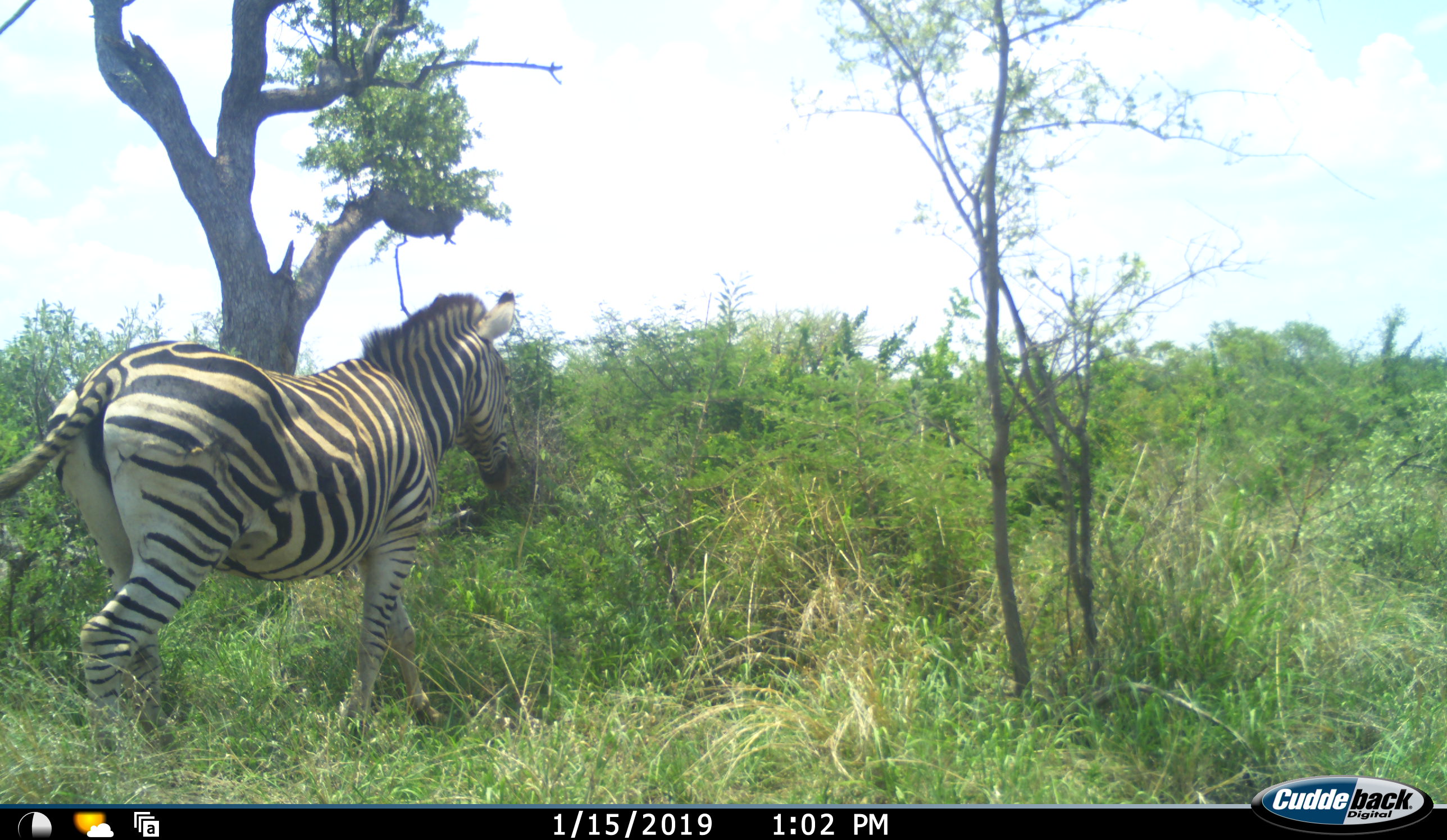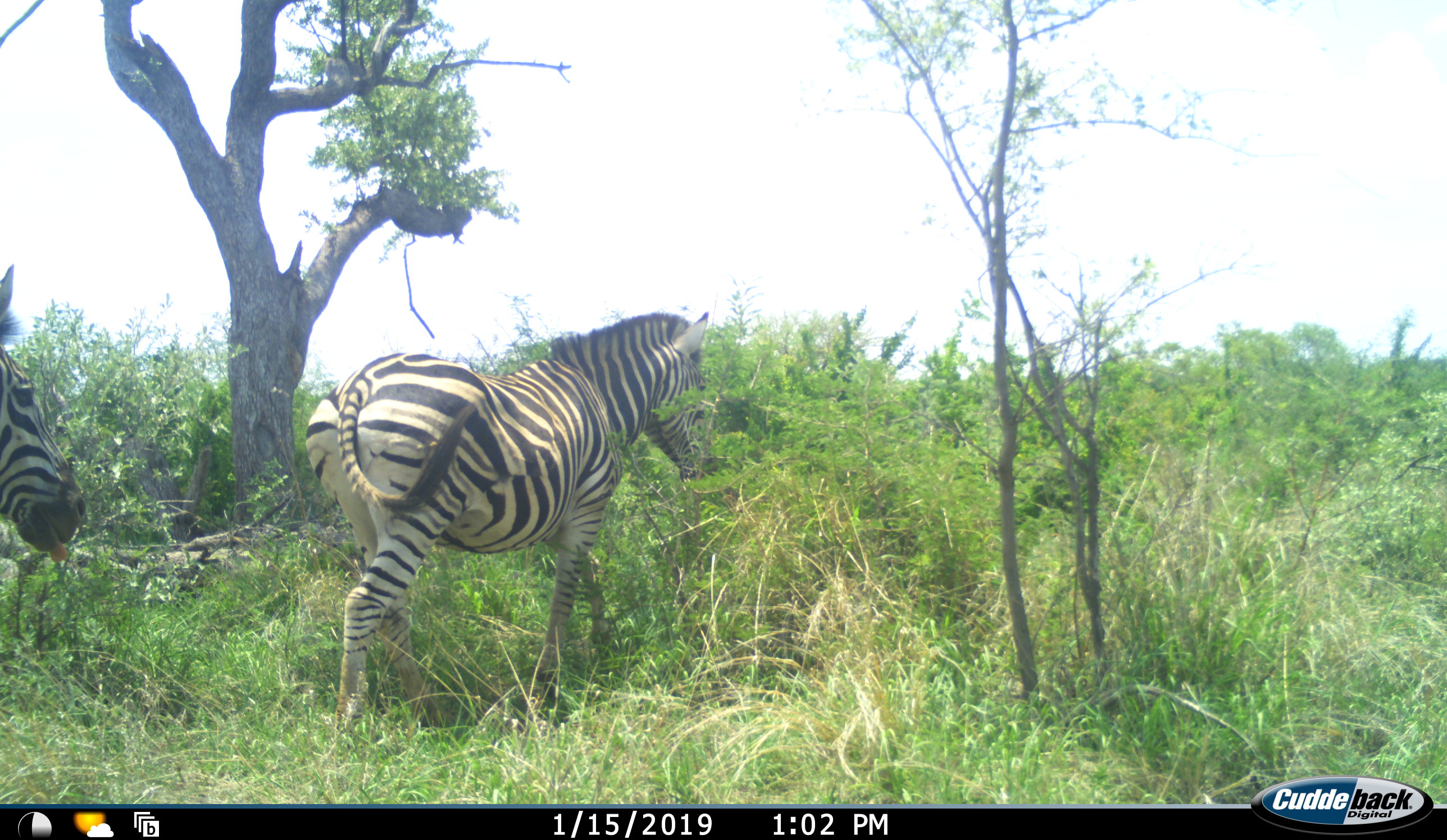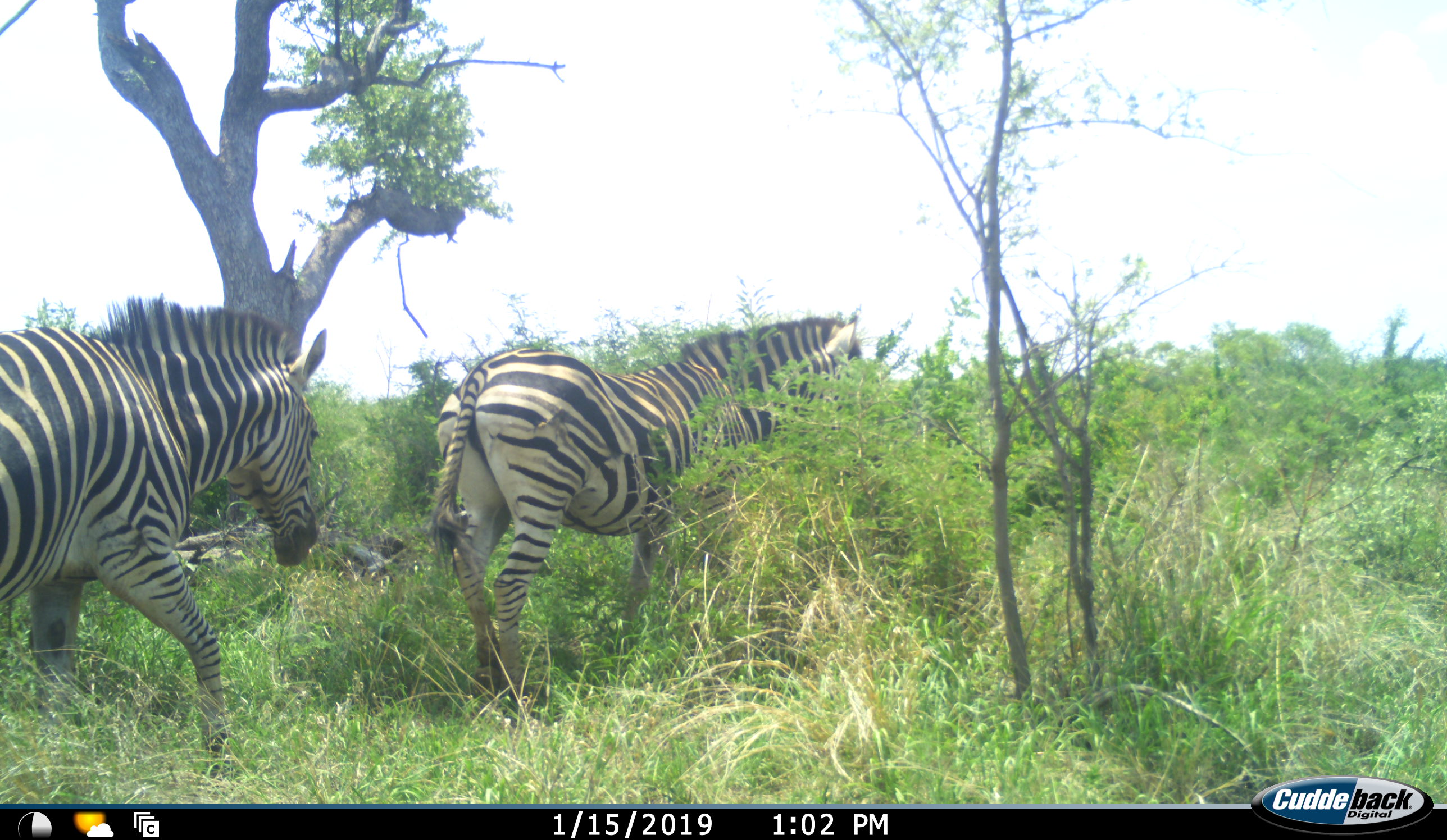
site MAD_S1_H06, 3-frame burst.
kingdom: Animalia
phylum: Chordata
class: Mammalia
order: Perissodactyla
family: Equidae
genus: Equus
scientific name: Equus quagga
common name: plains zebra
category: zebraplains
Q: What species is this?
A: Zebraplains (plains zebra) (Equus quagga).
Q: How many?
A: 2.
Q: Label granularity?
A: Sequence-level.